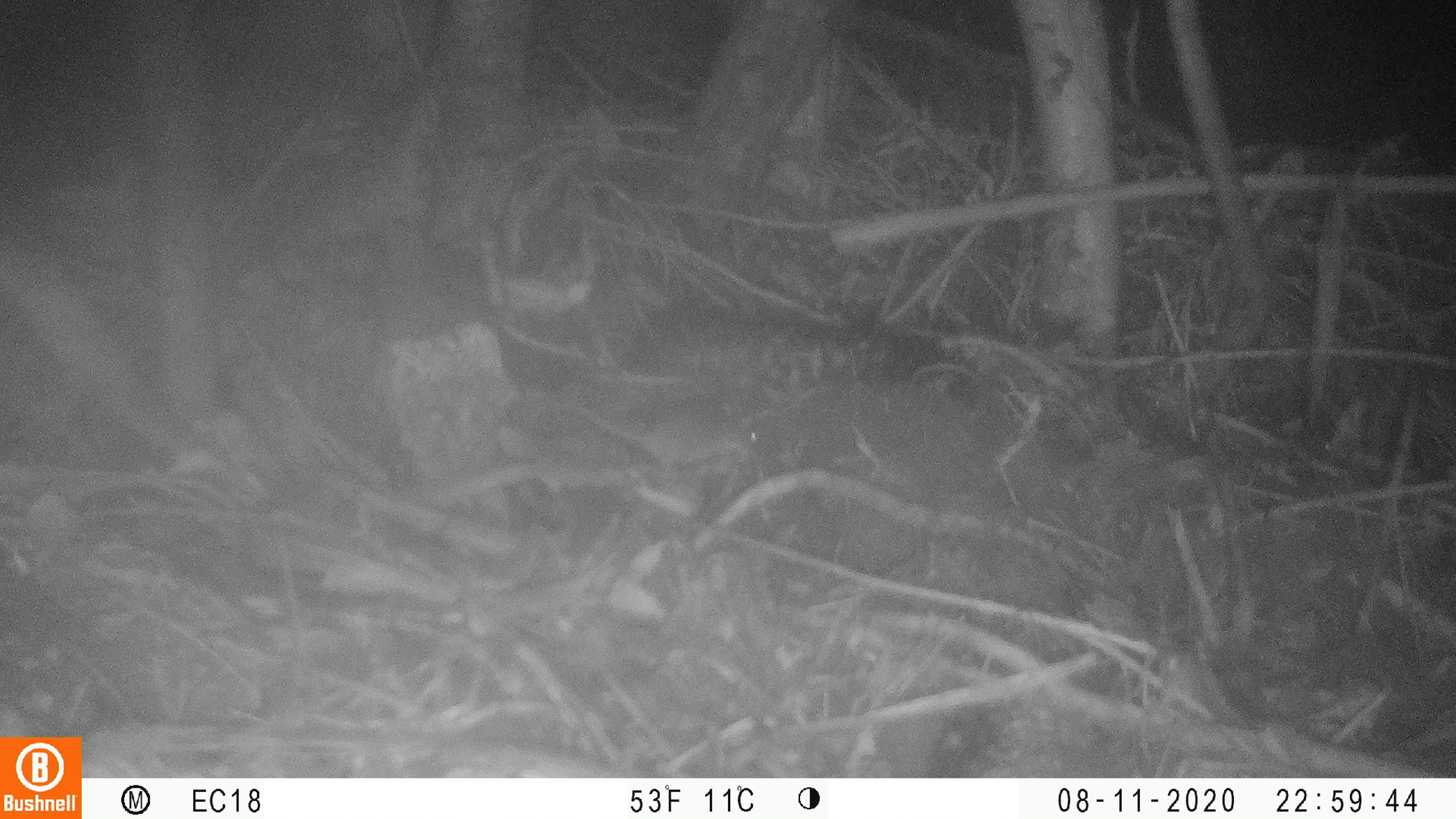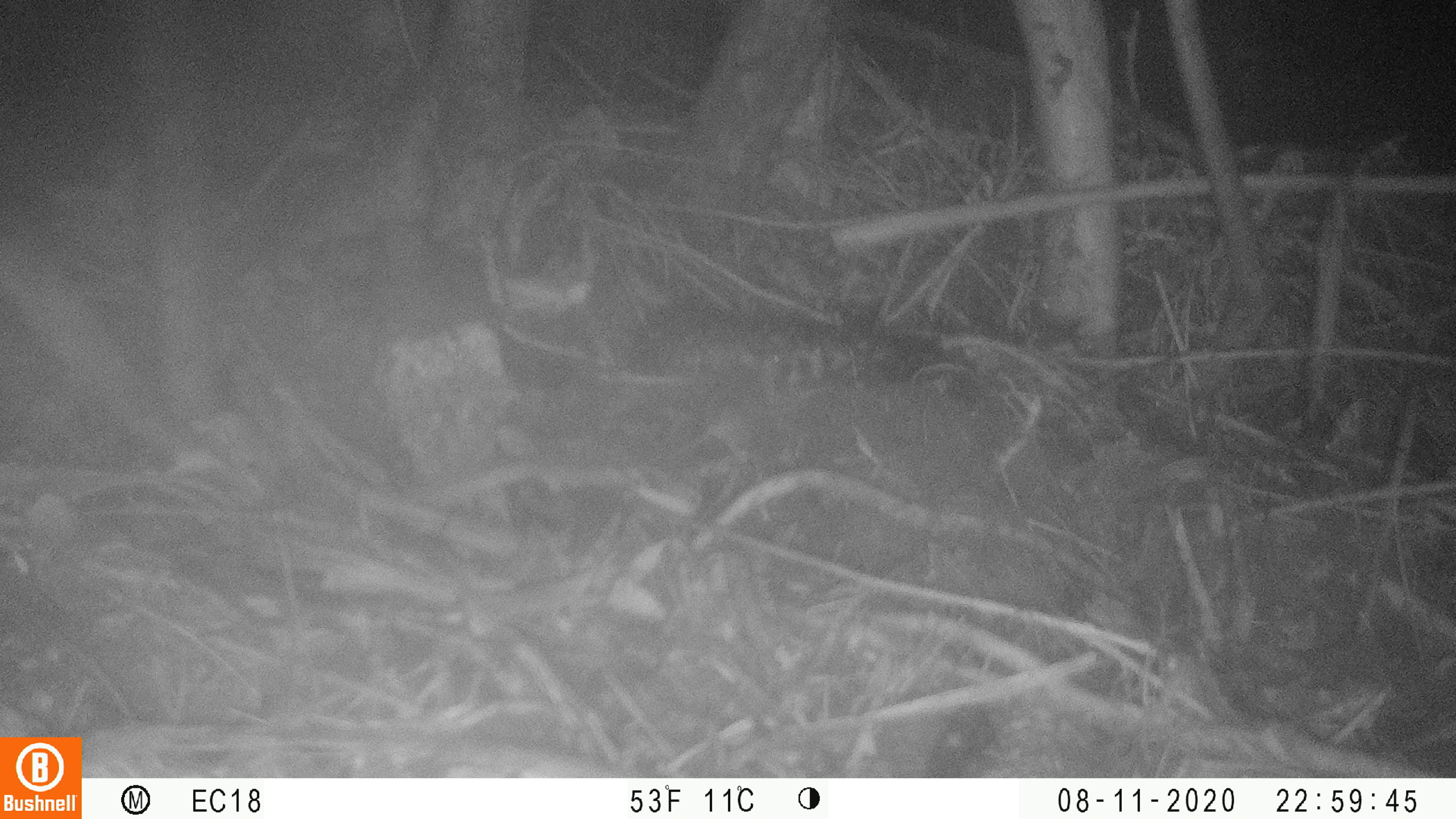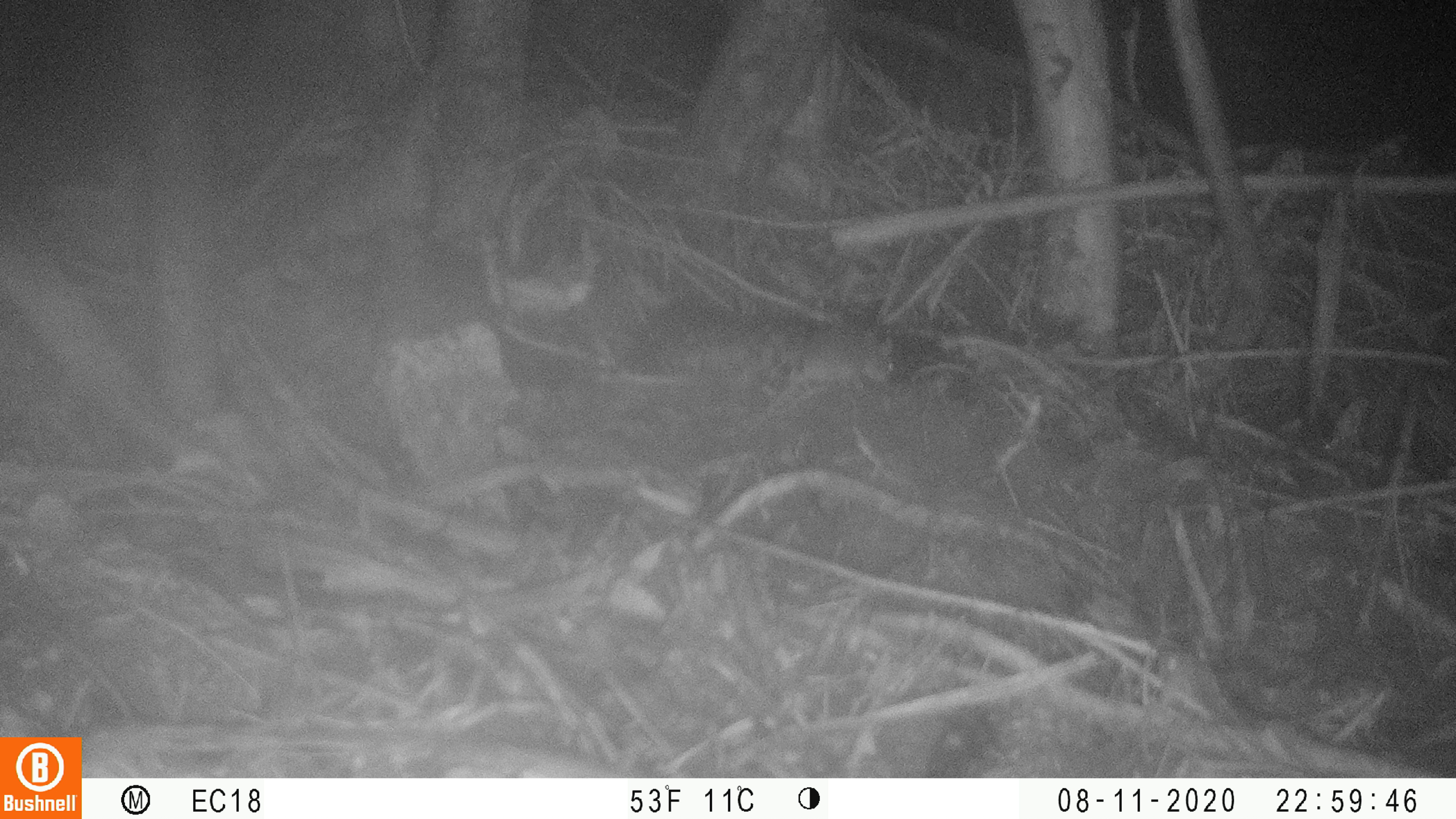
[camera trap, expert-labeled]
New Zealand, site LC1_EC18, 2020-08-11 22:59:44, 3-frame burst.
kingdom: Animalia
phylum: Chordata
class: Mammalia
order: Rodentia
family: Muridae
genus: Mus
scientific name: Mus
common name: mouse